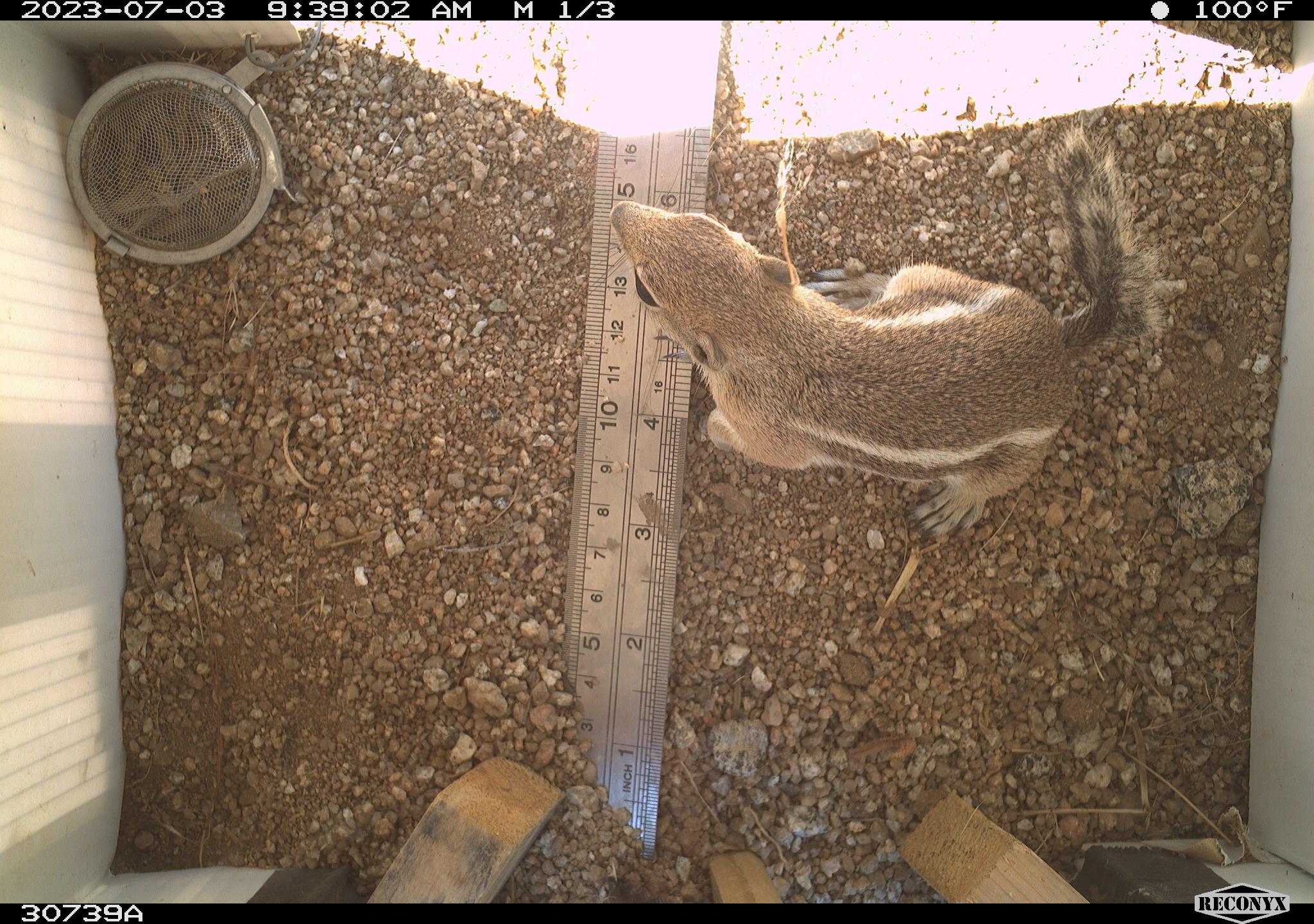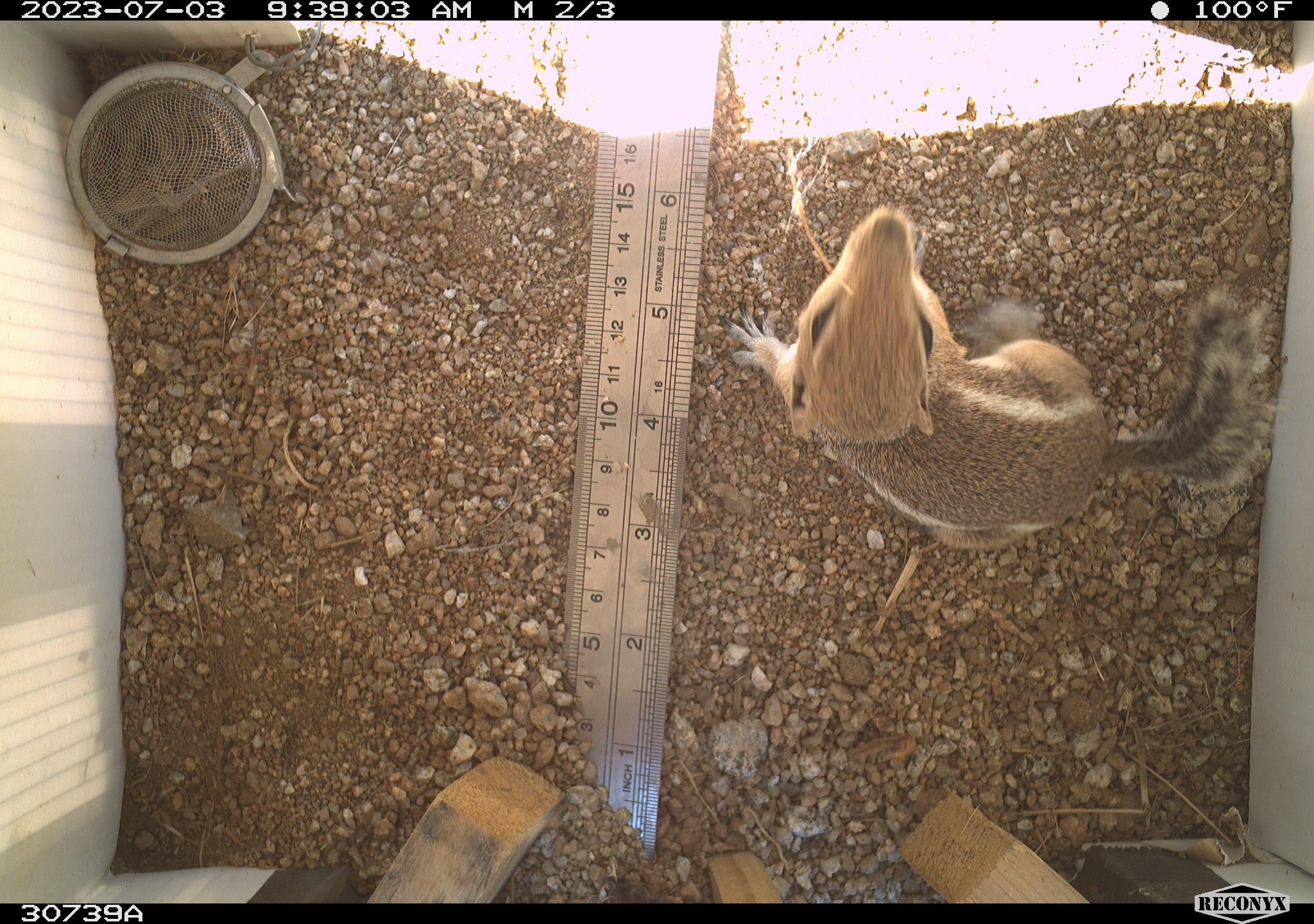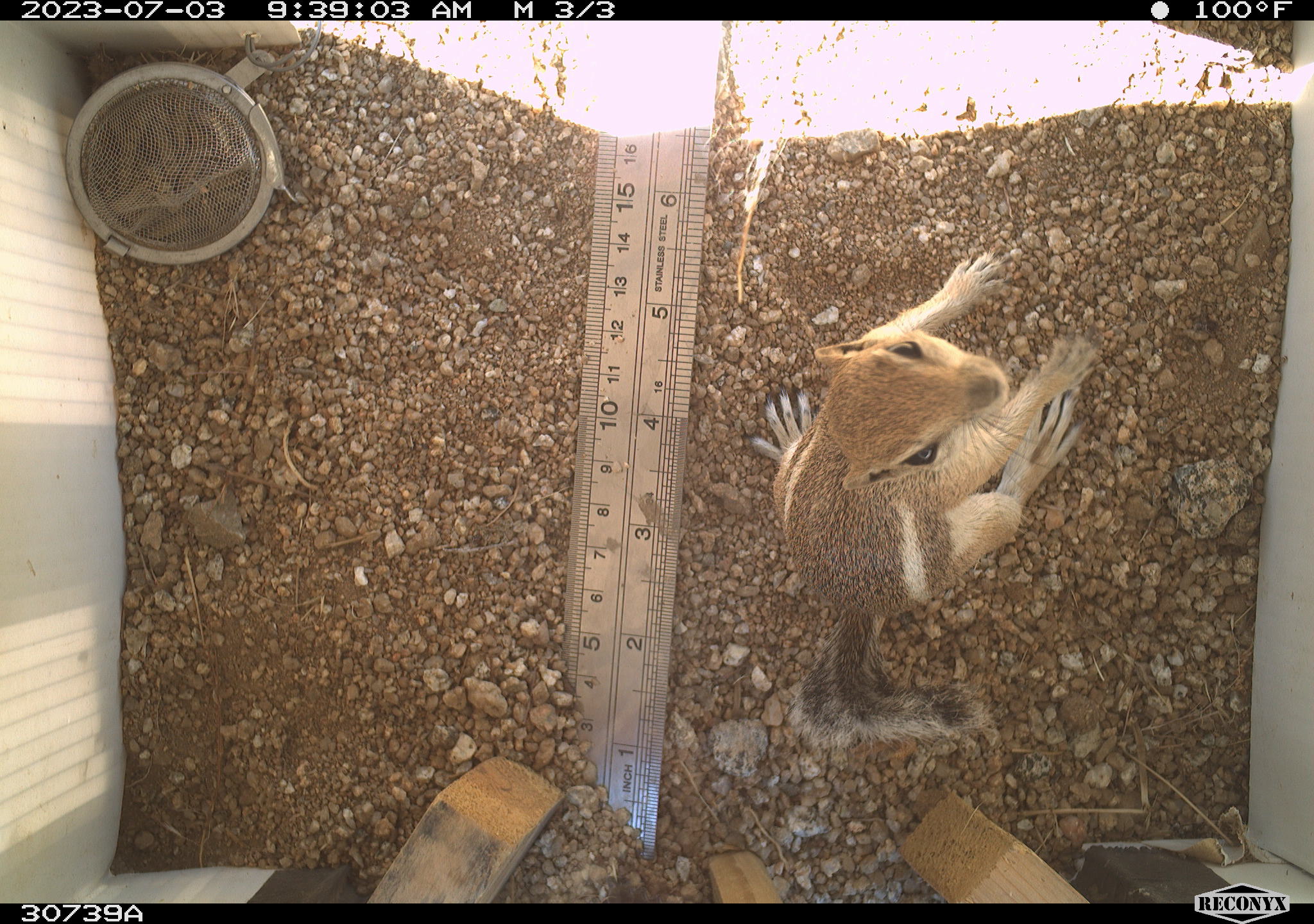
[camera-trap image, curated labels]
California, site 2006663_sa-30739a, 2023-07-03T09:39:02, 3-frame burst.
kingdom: Animalia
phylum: Chordata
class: Mammalia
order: Rodentia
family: Sciuridae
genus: Ammospermophilus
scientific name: Ammospermophilus leucurus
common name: white-tailed antelope squirrel